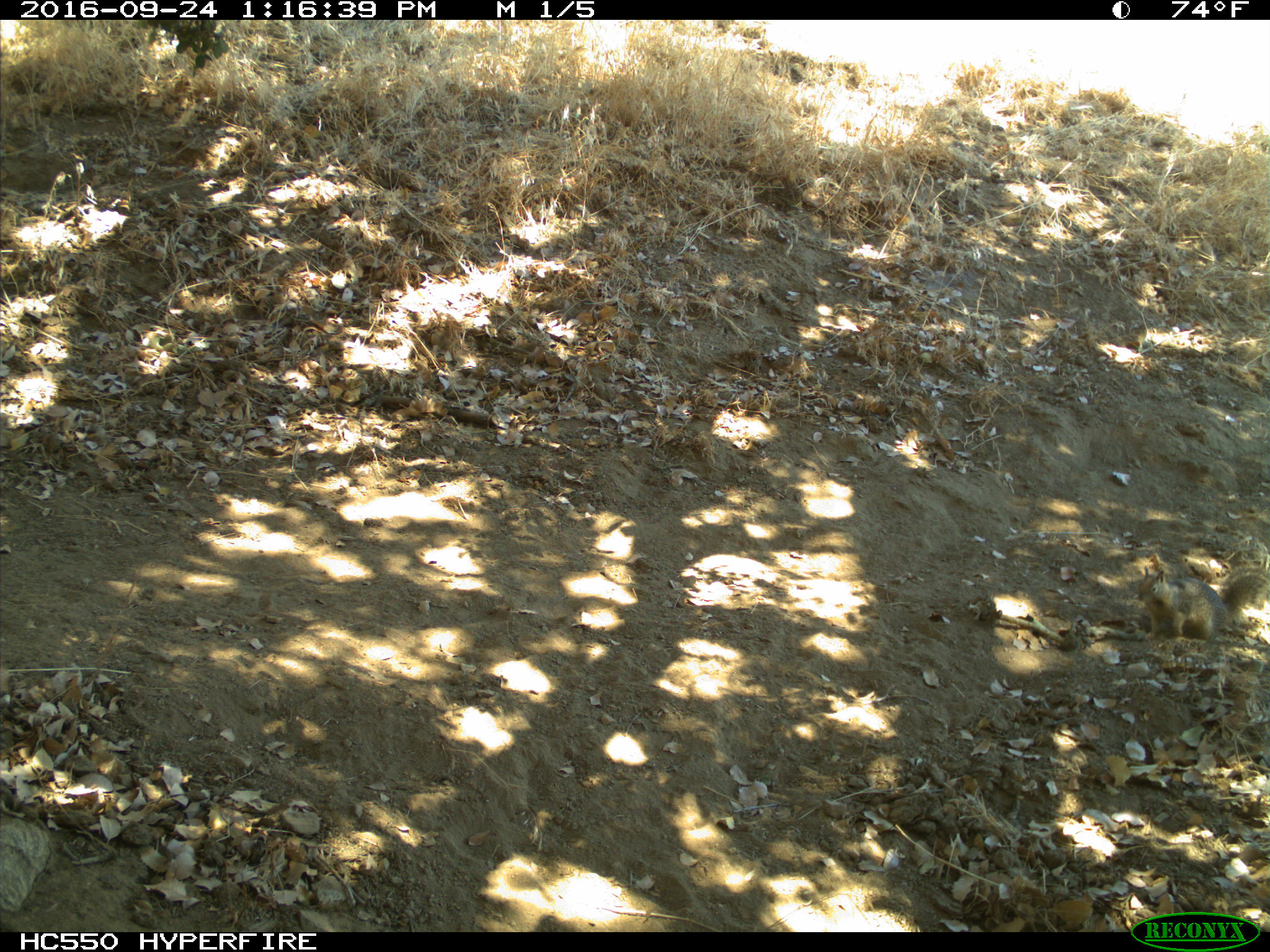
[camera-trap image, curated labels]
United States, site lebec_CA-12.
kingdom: Animalia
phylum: Chordata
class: Mammalia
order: Rodentia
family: Sciuridae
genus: Otospermophilus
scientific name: Otospermophilus beecheyi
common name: california ground squirrel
Otospermophilus beecheyi (california ground squirrel).